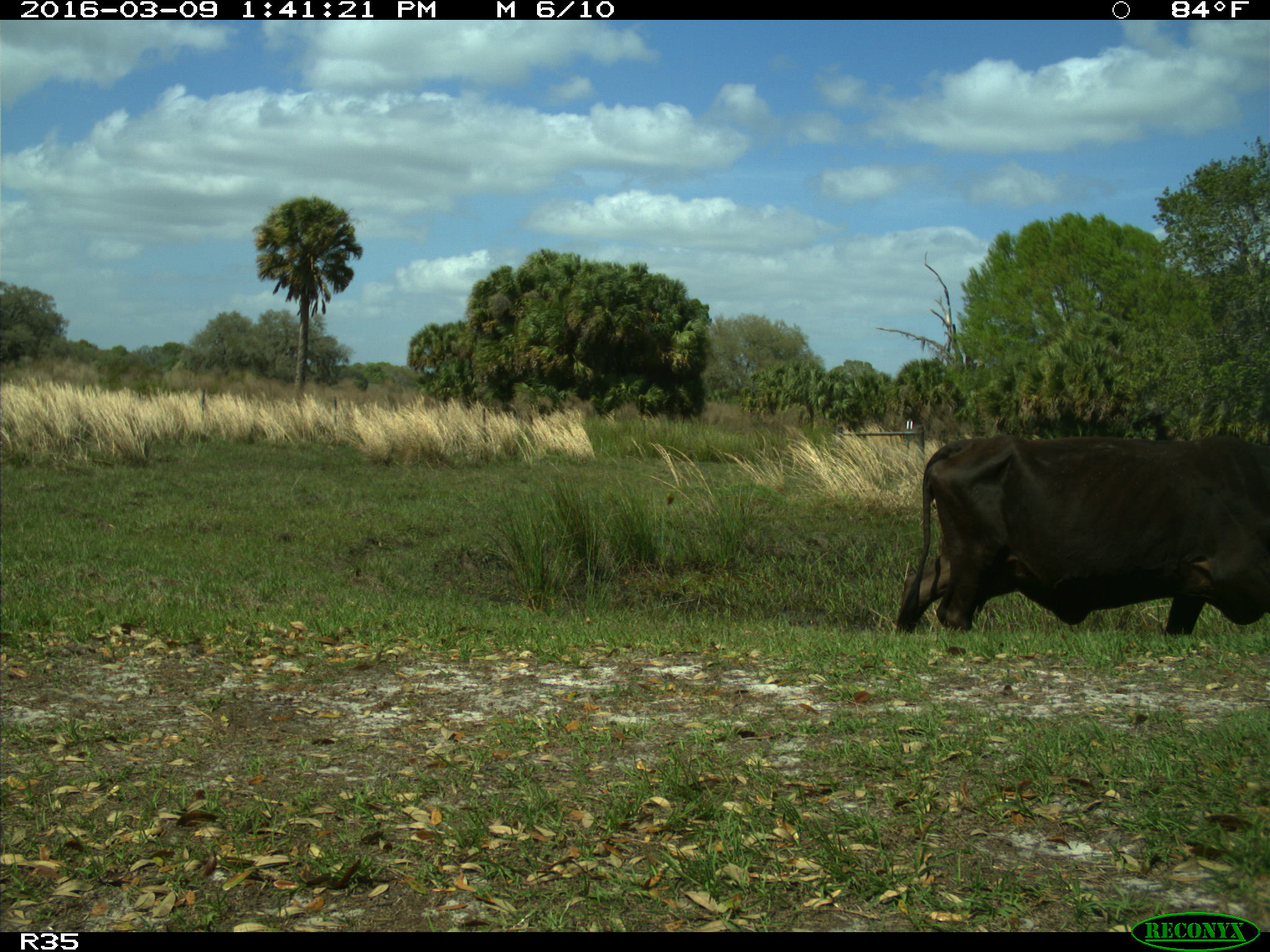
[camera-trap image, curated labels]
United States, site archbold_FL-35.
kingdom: Animalia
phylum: Chordata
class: Mammalia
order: Artiodactyla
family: Bovidae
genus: Bos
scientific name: Bos taurus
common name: domestic cow